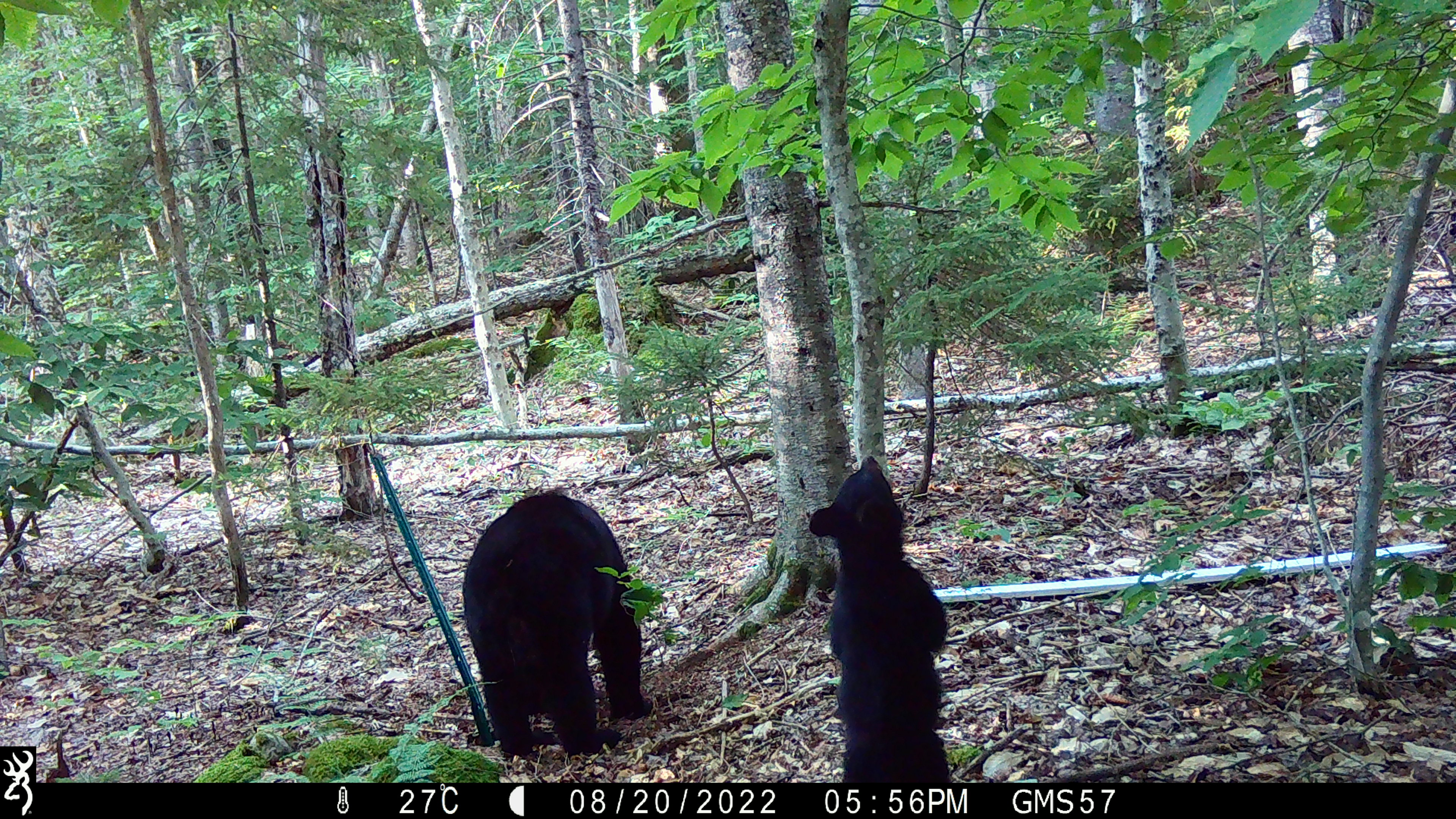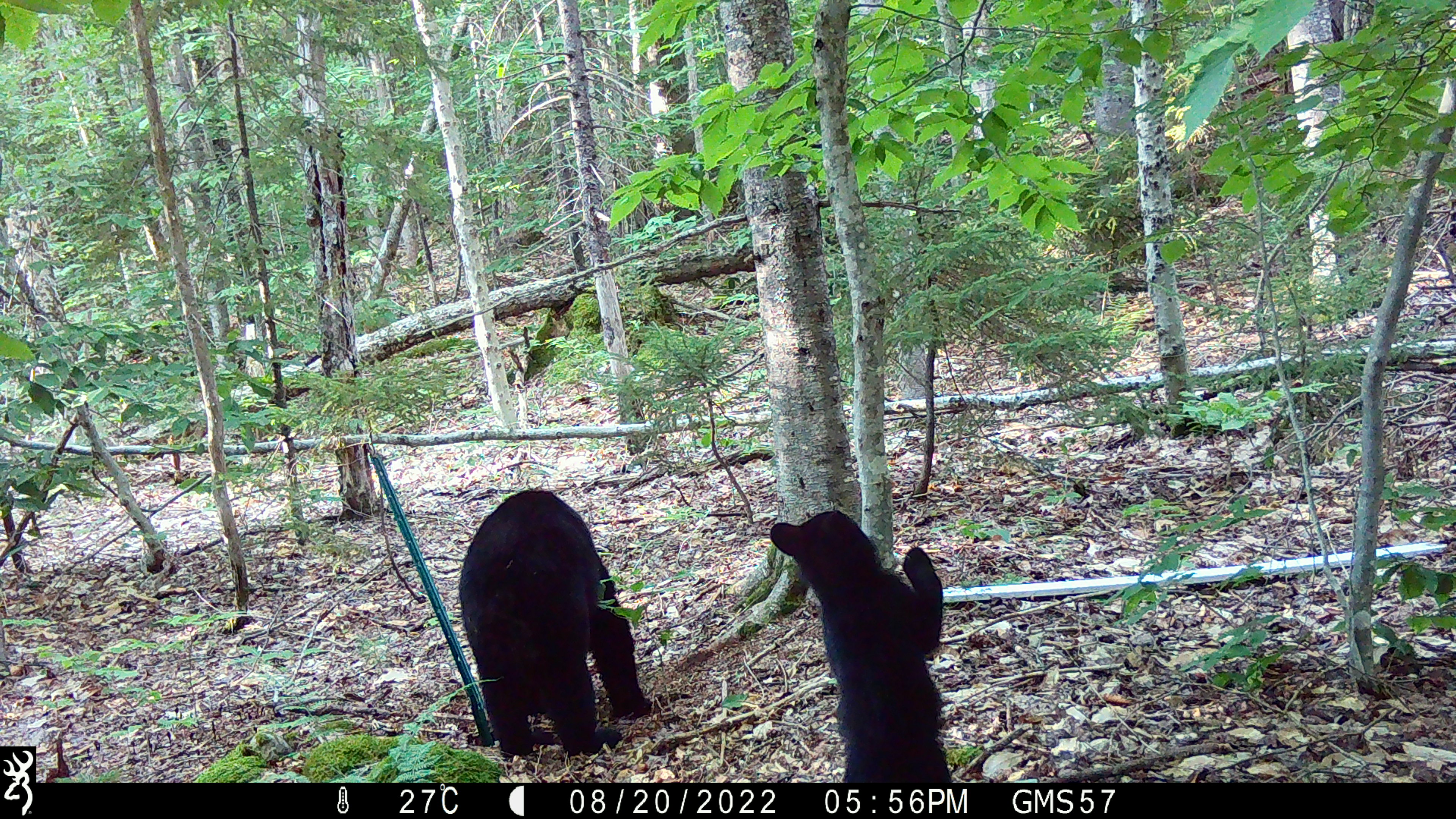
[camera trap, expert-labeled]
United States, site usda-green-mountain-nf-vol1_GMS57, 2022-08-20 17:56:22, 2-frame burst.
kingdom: Animalia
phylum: Chordata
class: Mammalia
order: Carnivora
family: Ursidae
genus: Ursus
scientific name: Ursus americanus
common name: black bear